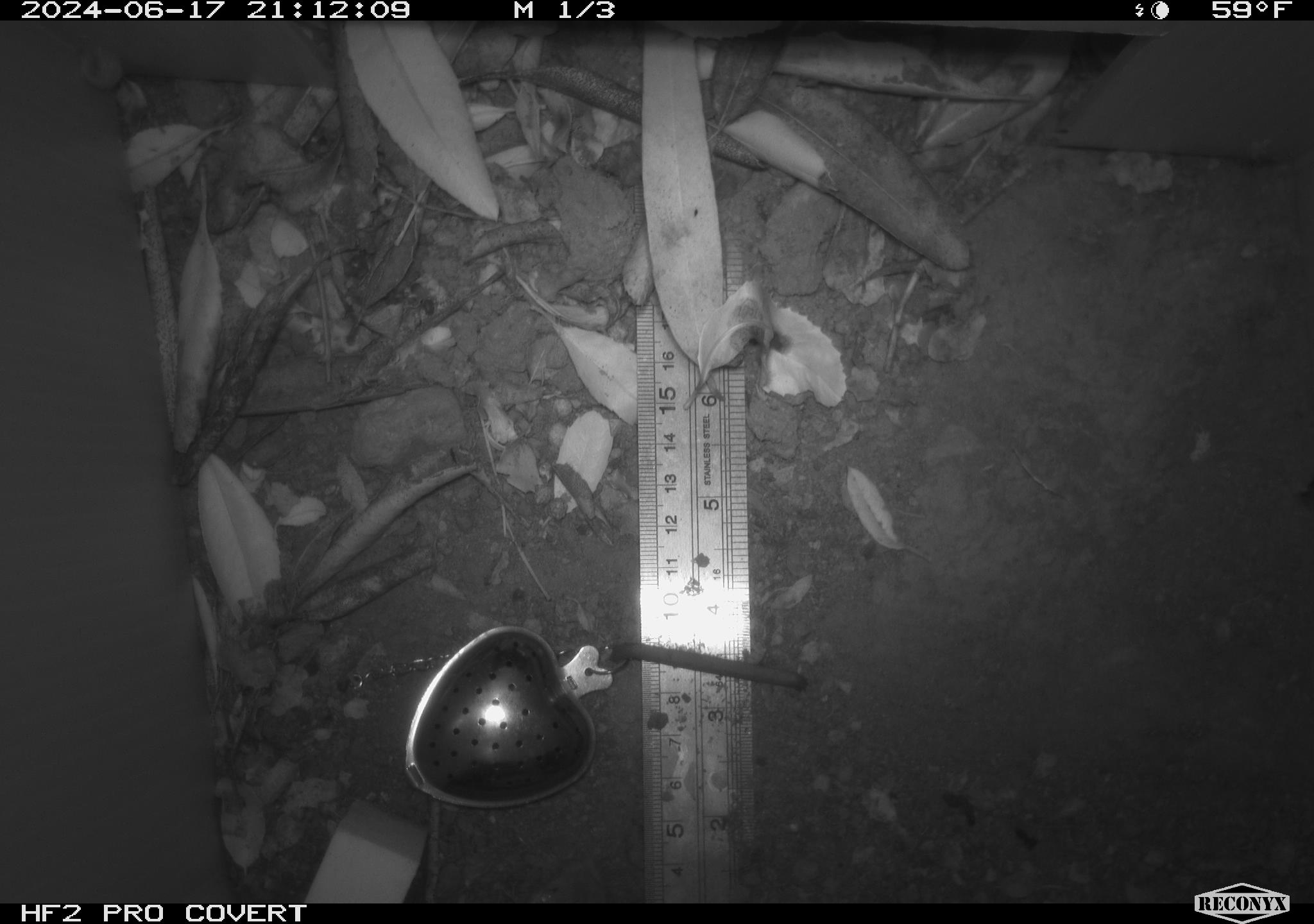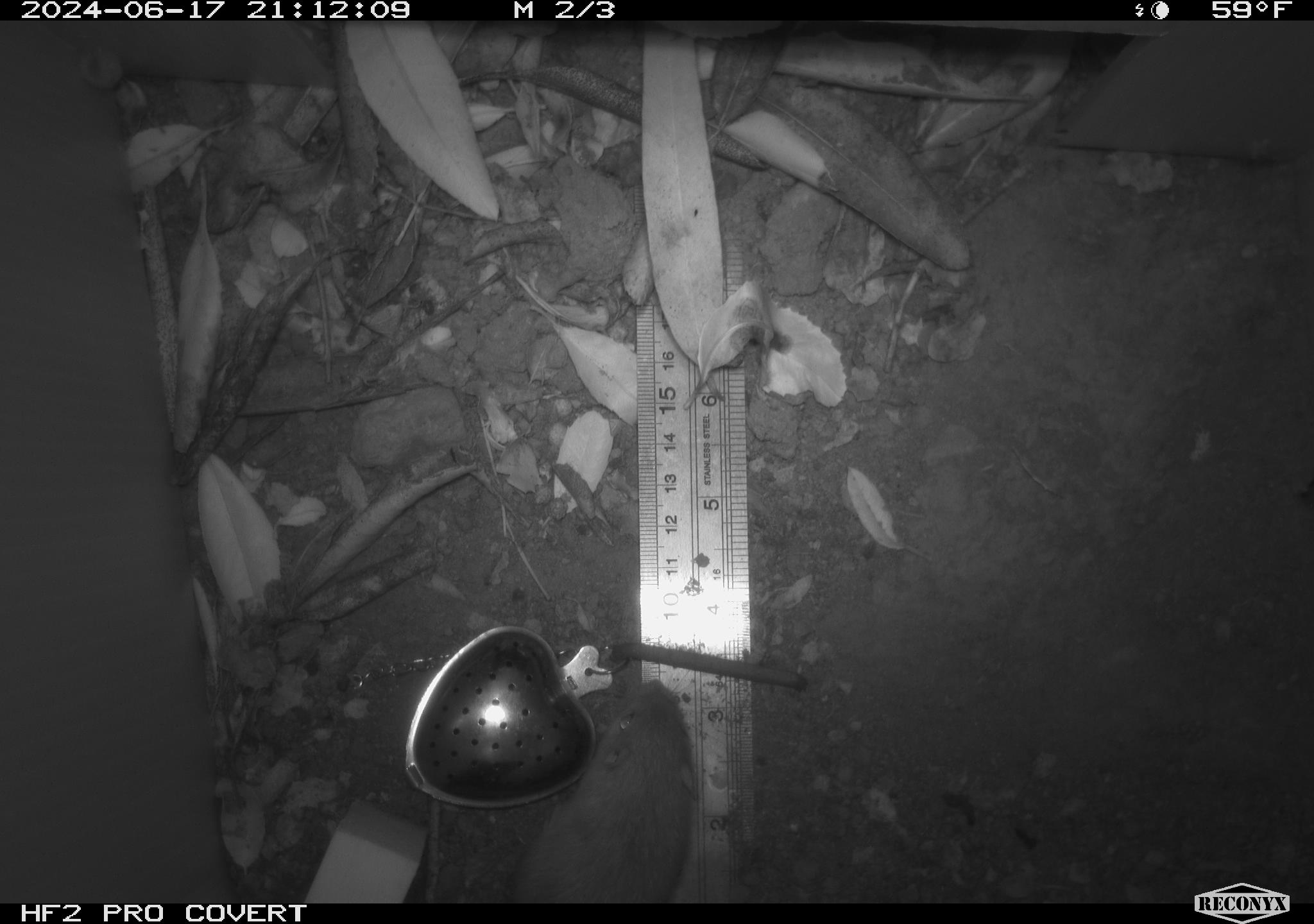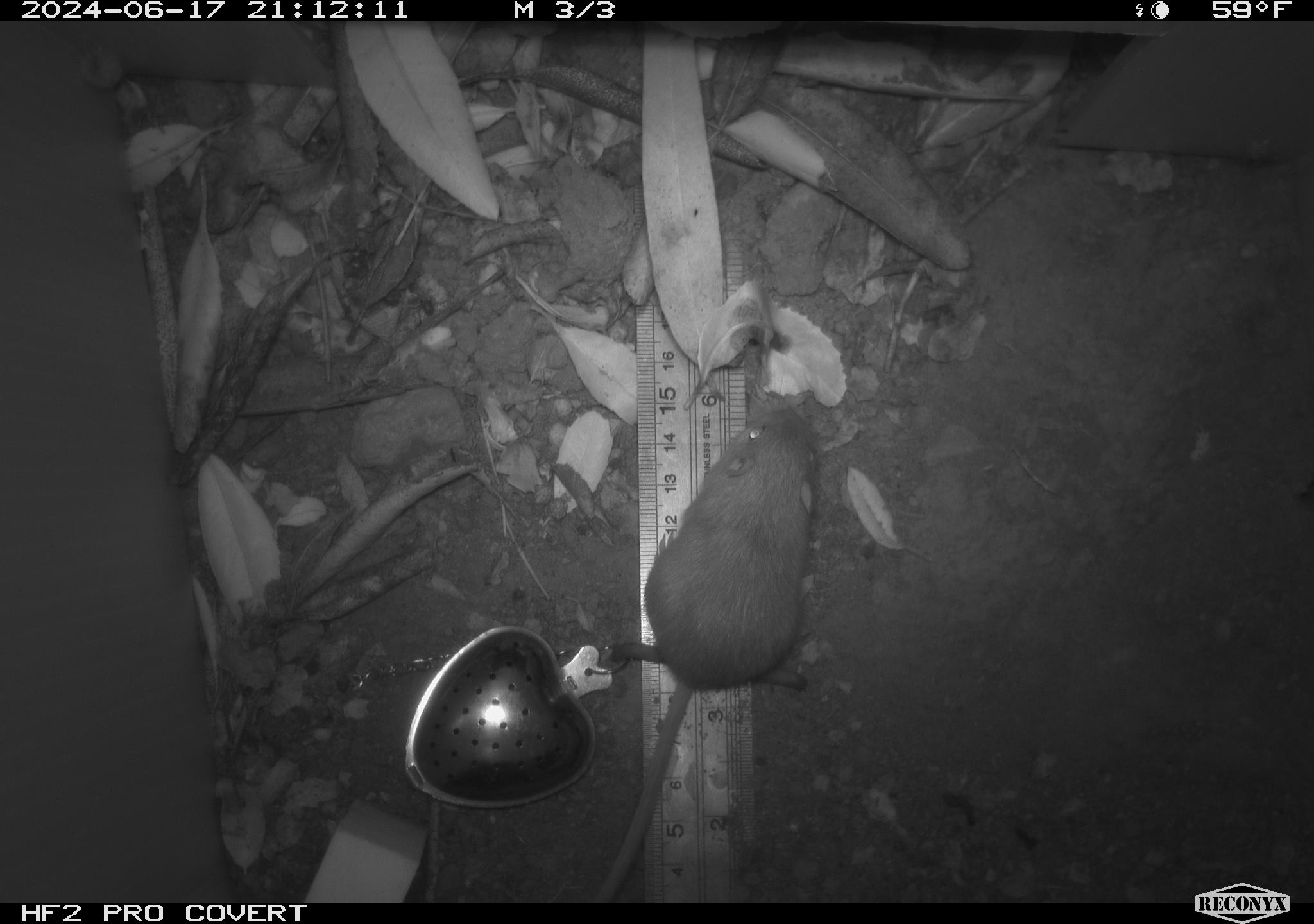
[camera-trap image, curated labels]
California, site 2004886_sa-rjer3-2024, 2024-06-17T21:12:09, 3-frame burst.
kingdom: Animalia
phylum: Chordata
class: Mammalia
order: Rodentia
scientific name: Rodentia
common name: mouse species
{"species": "mouse species (Rodentia)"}